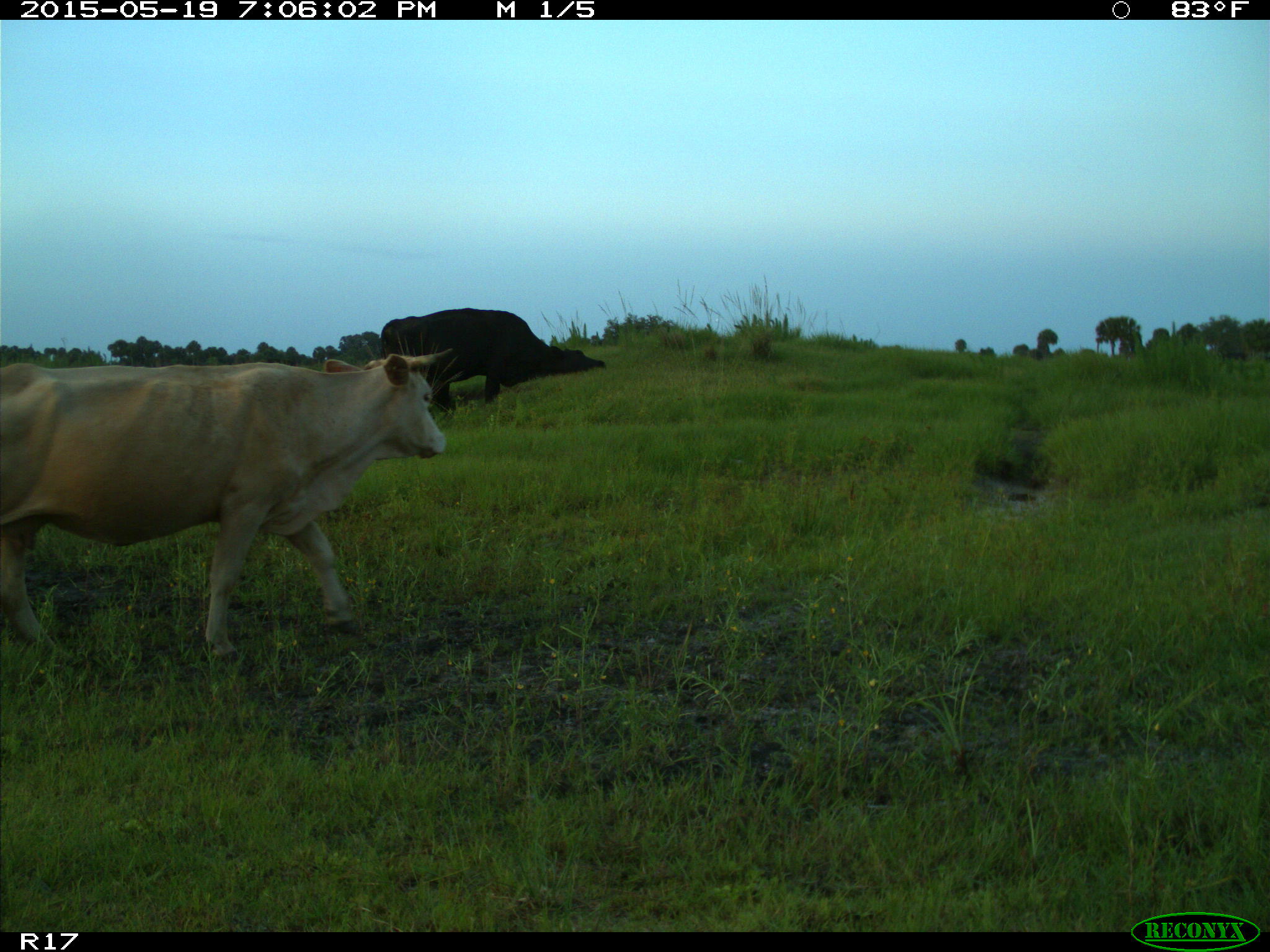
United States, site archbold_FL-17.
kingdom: Animalia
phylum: Chordata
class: Mammalia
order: Artiodactyla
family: Bovidae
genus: Bos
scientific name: Bos taurus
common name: domestic cow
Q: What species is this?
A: Bos taurus (domestic cow).